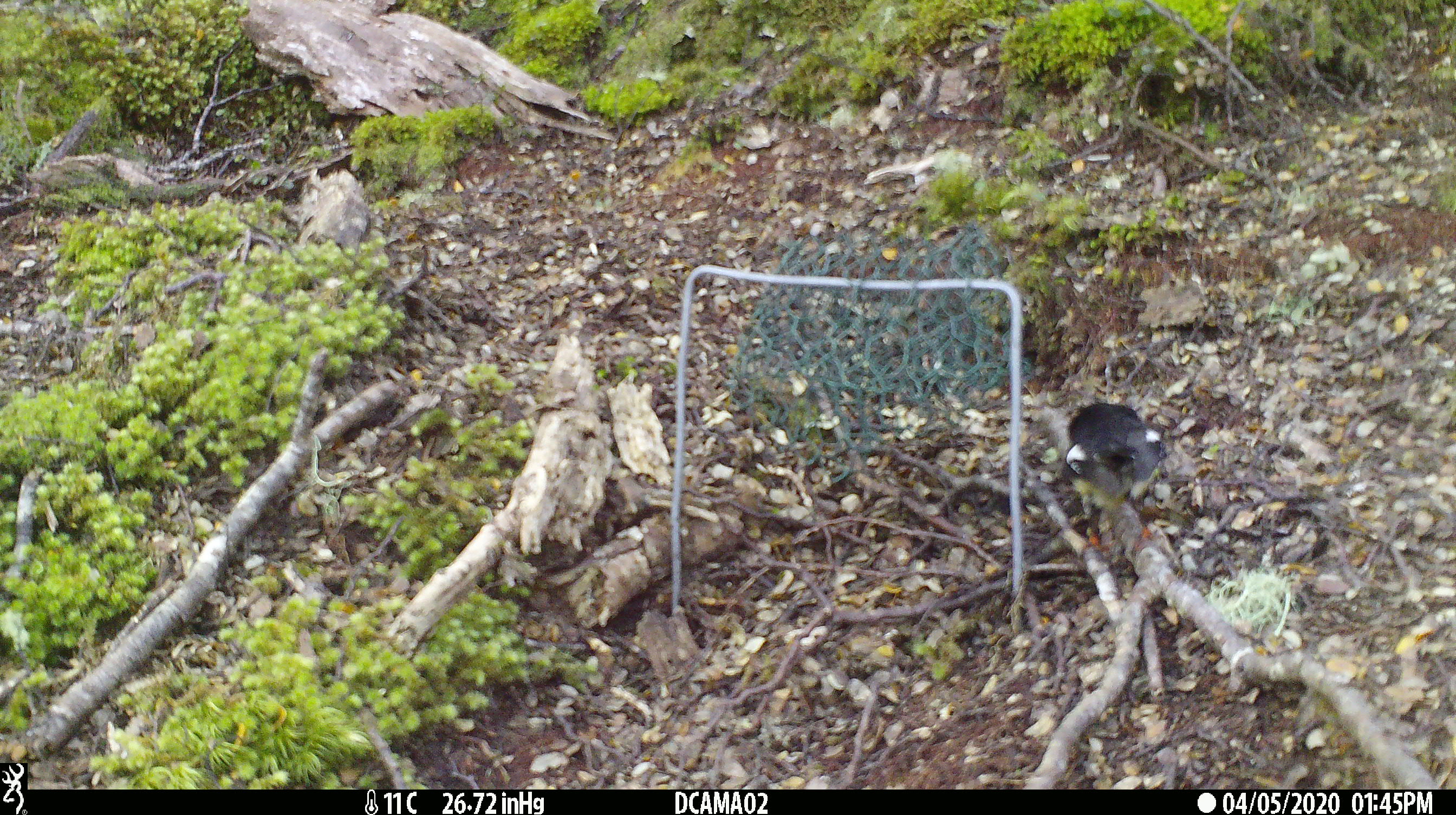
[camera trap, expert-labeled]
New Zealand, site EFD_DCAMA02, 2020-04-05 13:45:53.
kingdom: Animalia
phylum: Chordata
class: Aves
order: Passeriformes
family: Petroicidae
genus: Petroica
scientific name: Petroica macrocephala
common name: tomtit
Tomtit (Petroica macrocephala).